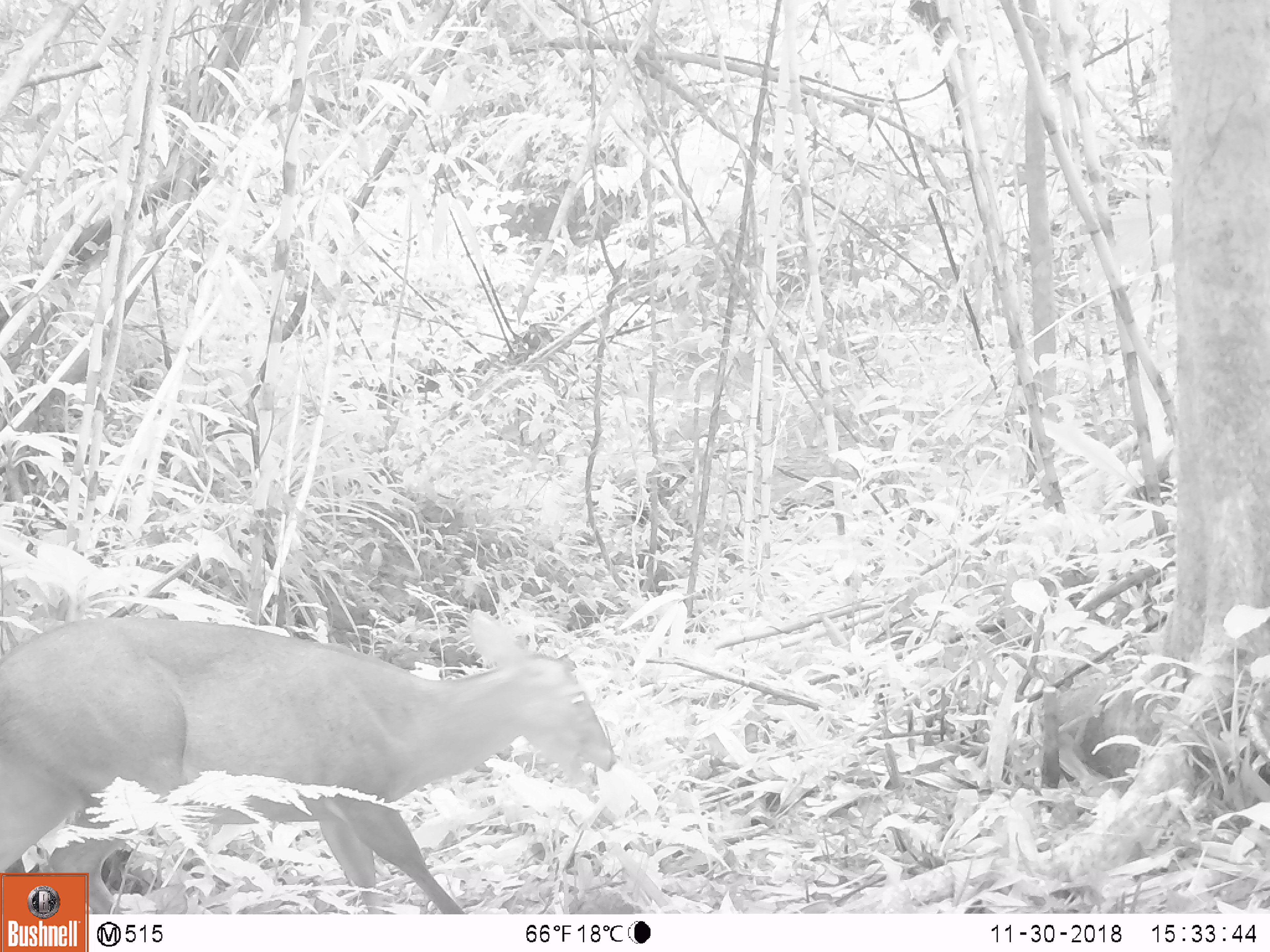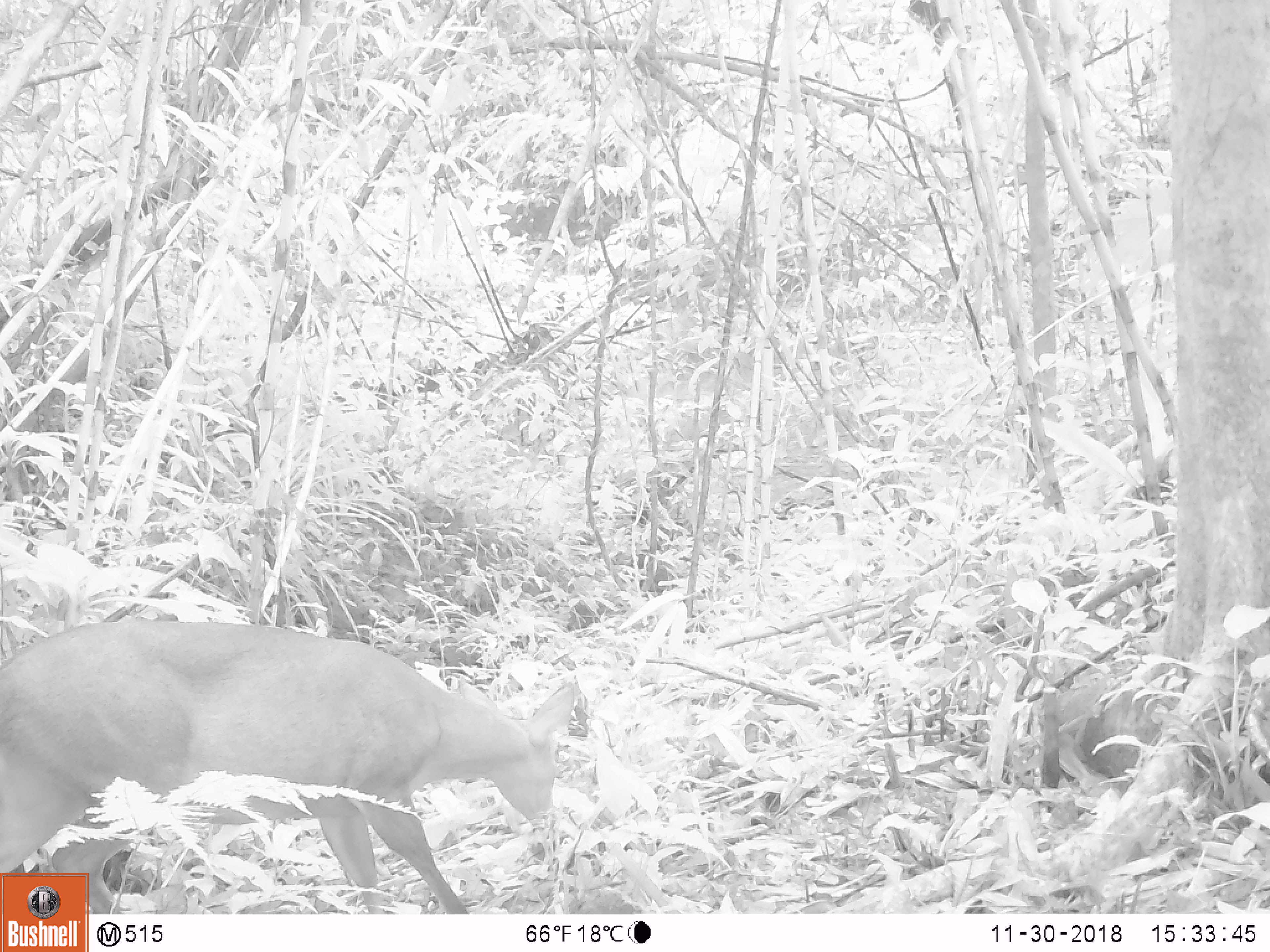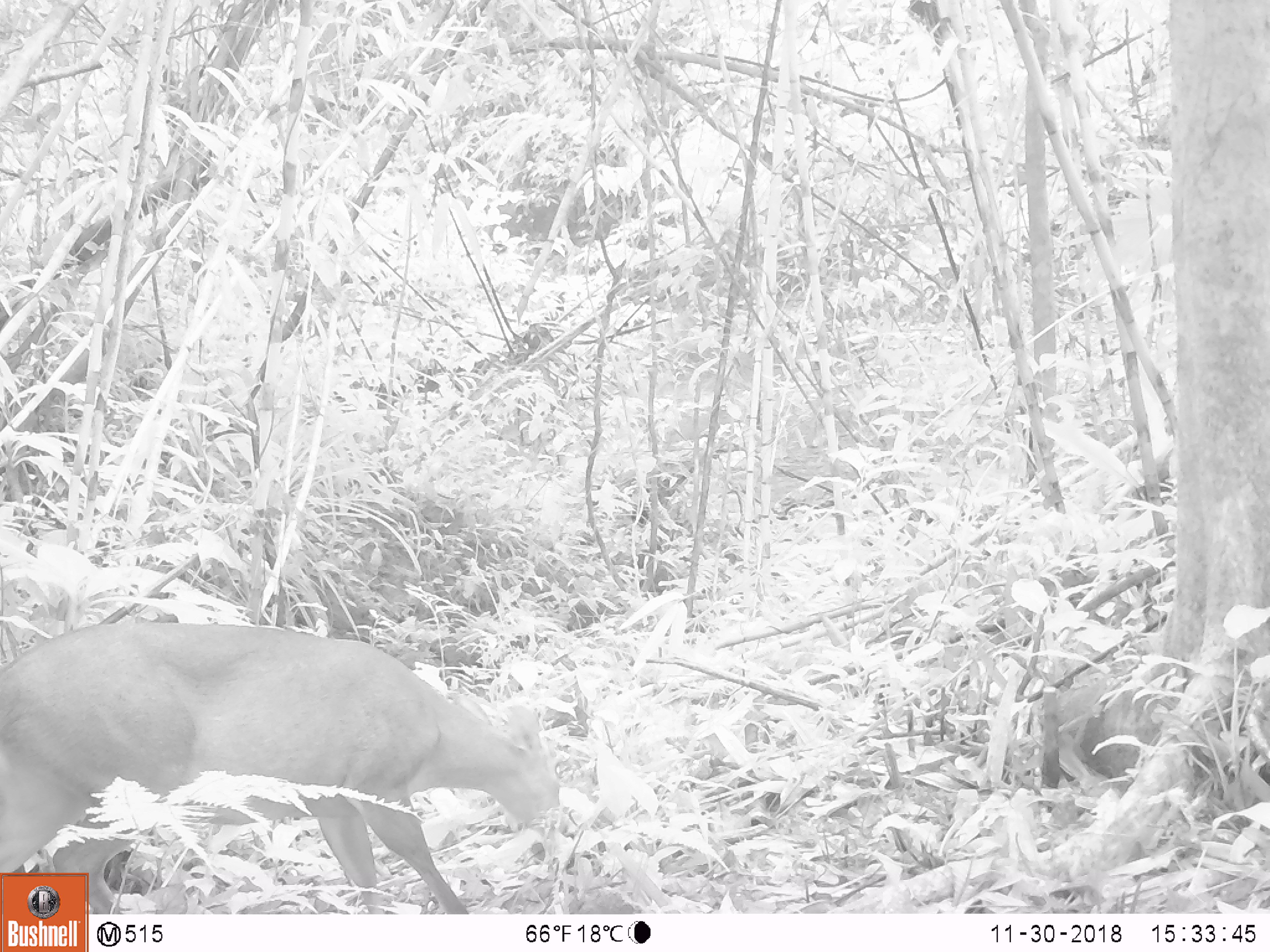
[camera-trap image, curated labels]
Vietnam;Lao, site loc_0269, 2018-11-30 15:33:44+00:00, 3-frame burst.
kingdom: Animalia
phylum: Chordata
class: Mammalia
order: Artiodactyla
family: Cervidae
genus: Muntiacus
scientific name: Muntiacus vuquangensis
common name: large-antlered muntjac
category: large antlered muntjac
Large antlered muntjac (large-antlered muntjac) (Muntiacus vuquangensis). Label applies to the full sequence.